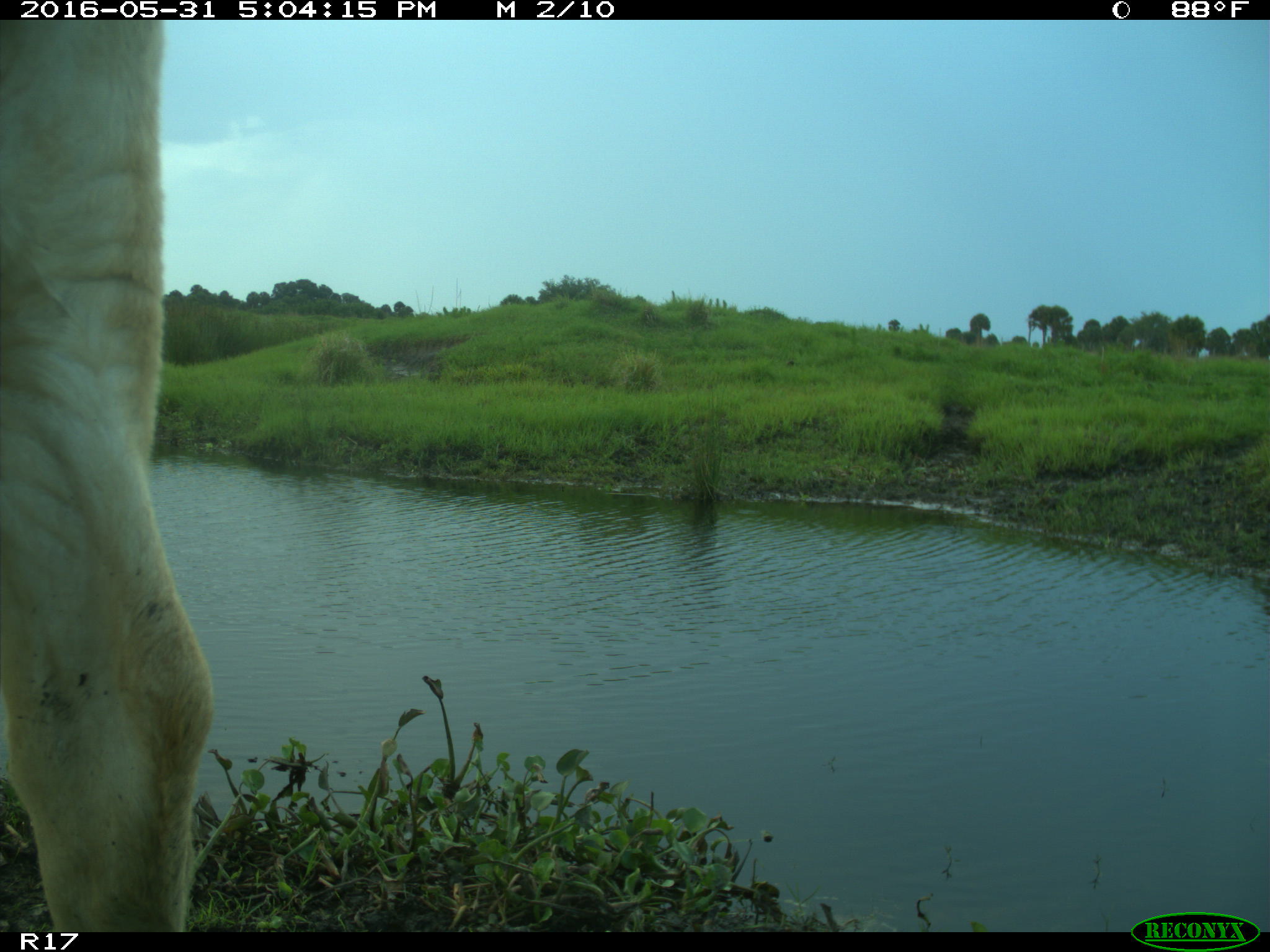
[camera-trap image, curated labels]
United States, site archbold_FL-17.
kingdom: Animalia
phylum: Chordata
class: Mammalia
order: Artiodactyla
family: Bovidae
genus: Bos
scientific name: Bos taurus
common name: domestic cow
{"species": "Bos taurus (domestic cow)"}